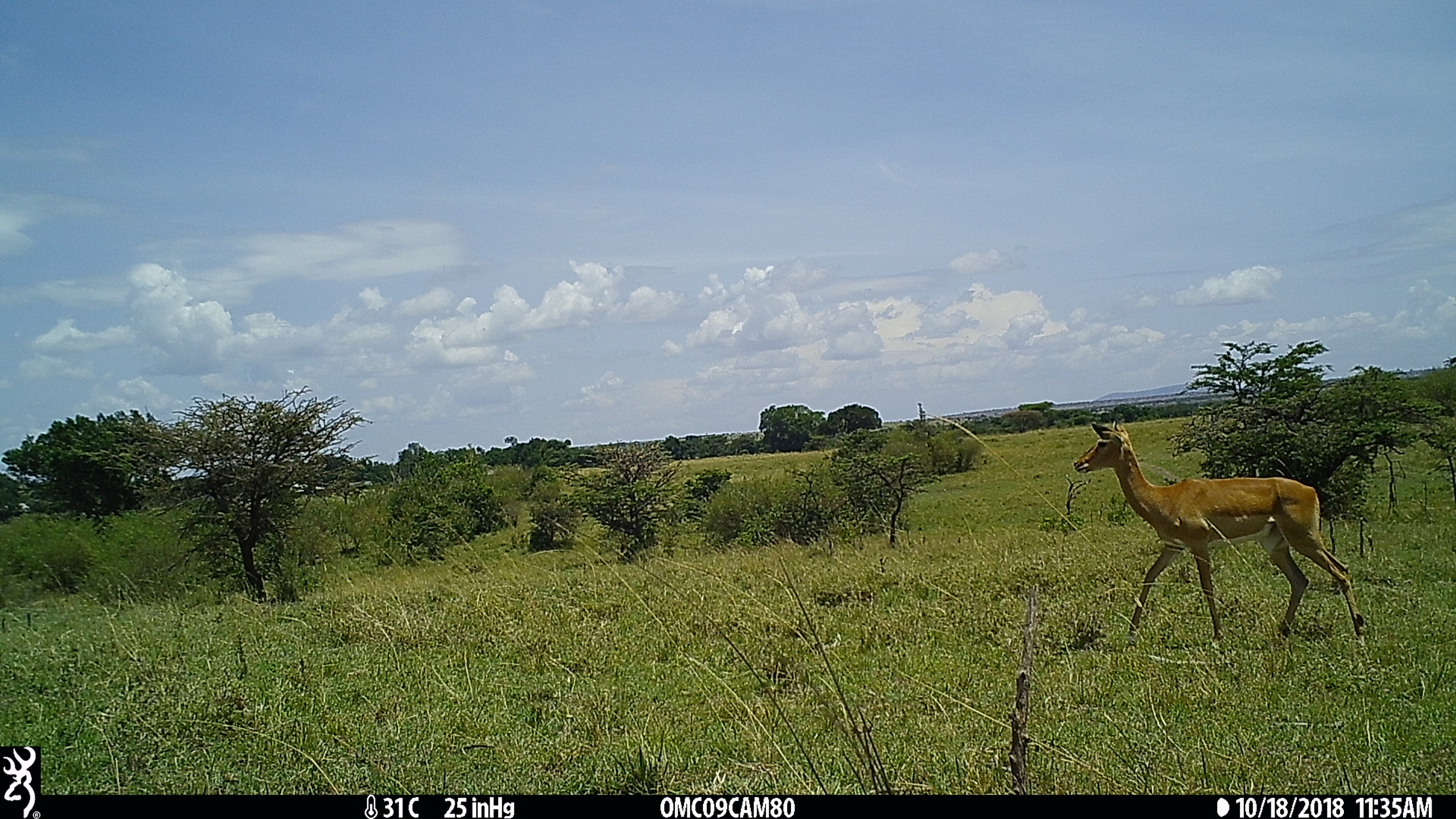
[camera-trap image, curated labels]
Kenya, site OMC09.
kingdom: Animalia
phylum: Chordata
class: Mammalia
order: Artiodactyla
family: Bovidae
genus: Aepyceros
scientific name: Aepyceros melampus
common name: impala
Impala (Aepyceros melampus).